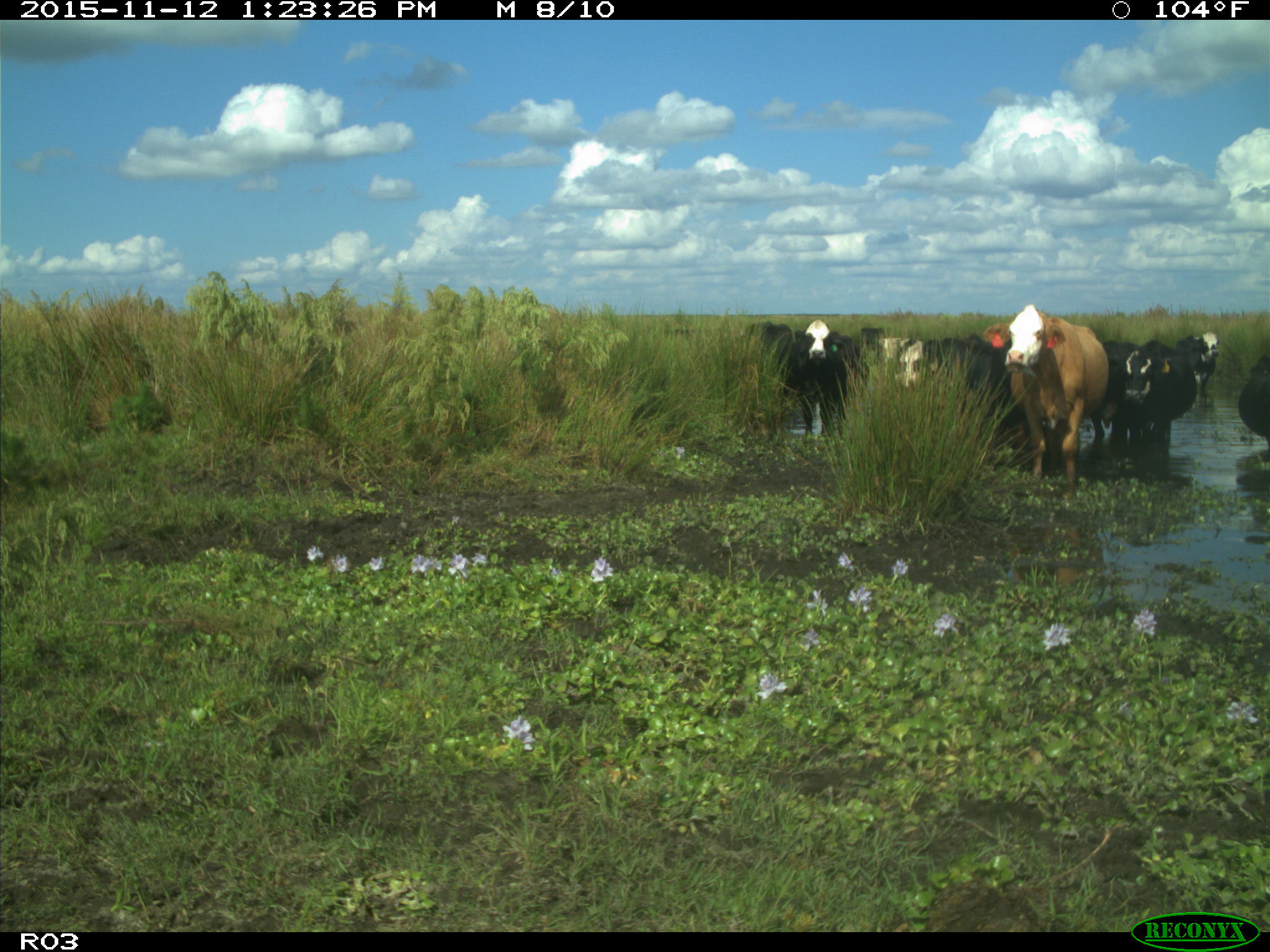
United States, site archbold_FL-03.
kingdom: Animalia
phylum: Chordata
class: Mammalia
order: Artiodactyla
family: Bovidae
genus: Bos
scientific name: Bos taurus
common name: domestic cow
Bos taurus (domestic cow).